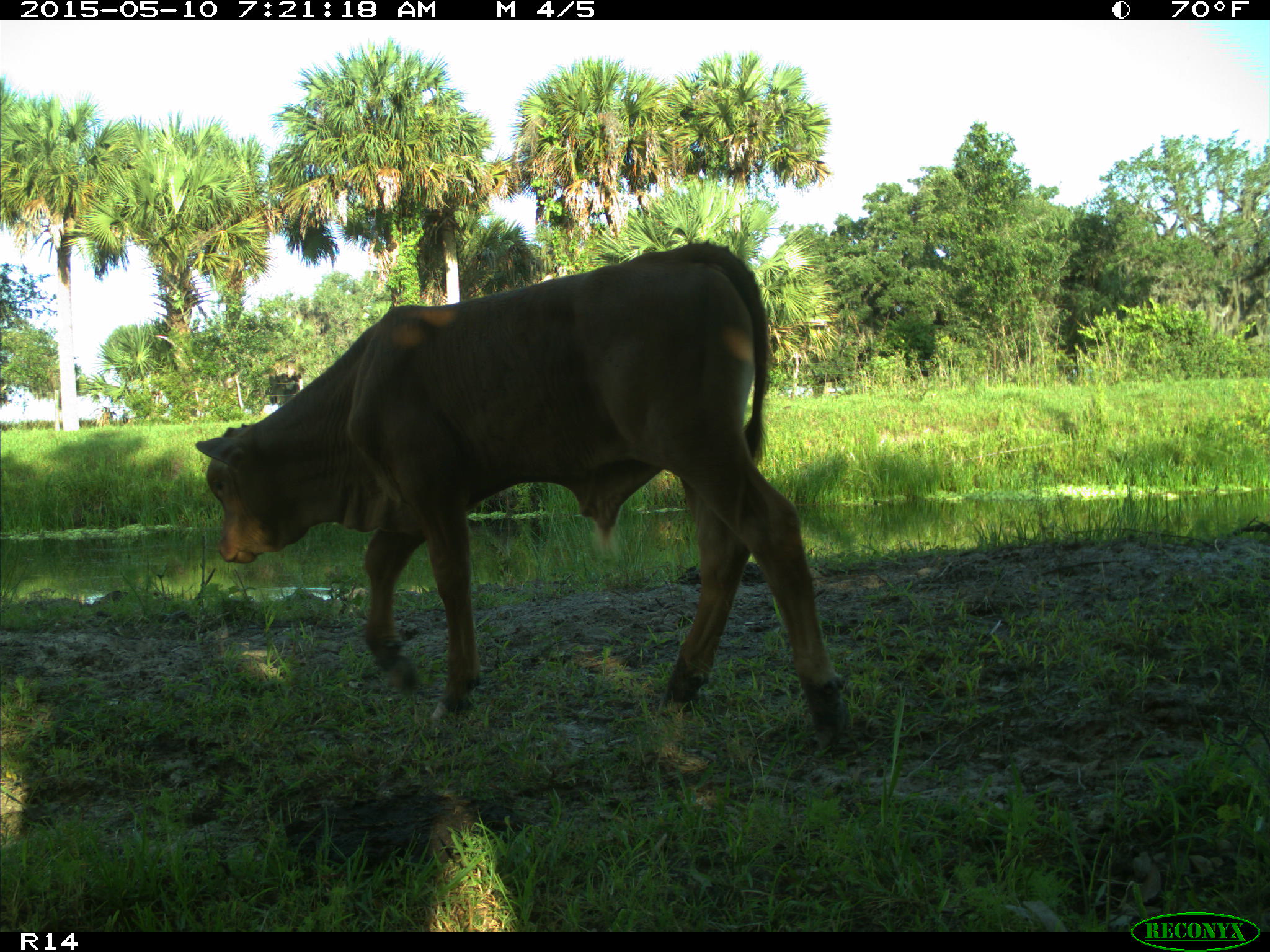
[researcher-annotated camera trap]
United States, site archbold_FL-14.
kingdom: Animalia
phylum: Chordata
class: Mammalia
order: Artiodactyla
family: Bovidae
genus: Bos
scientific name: Bos taurus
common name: domestic cow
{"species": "Bos taurus (domestic cow)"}